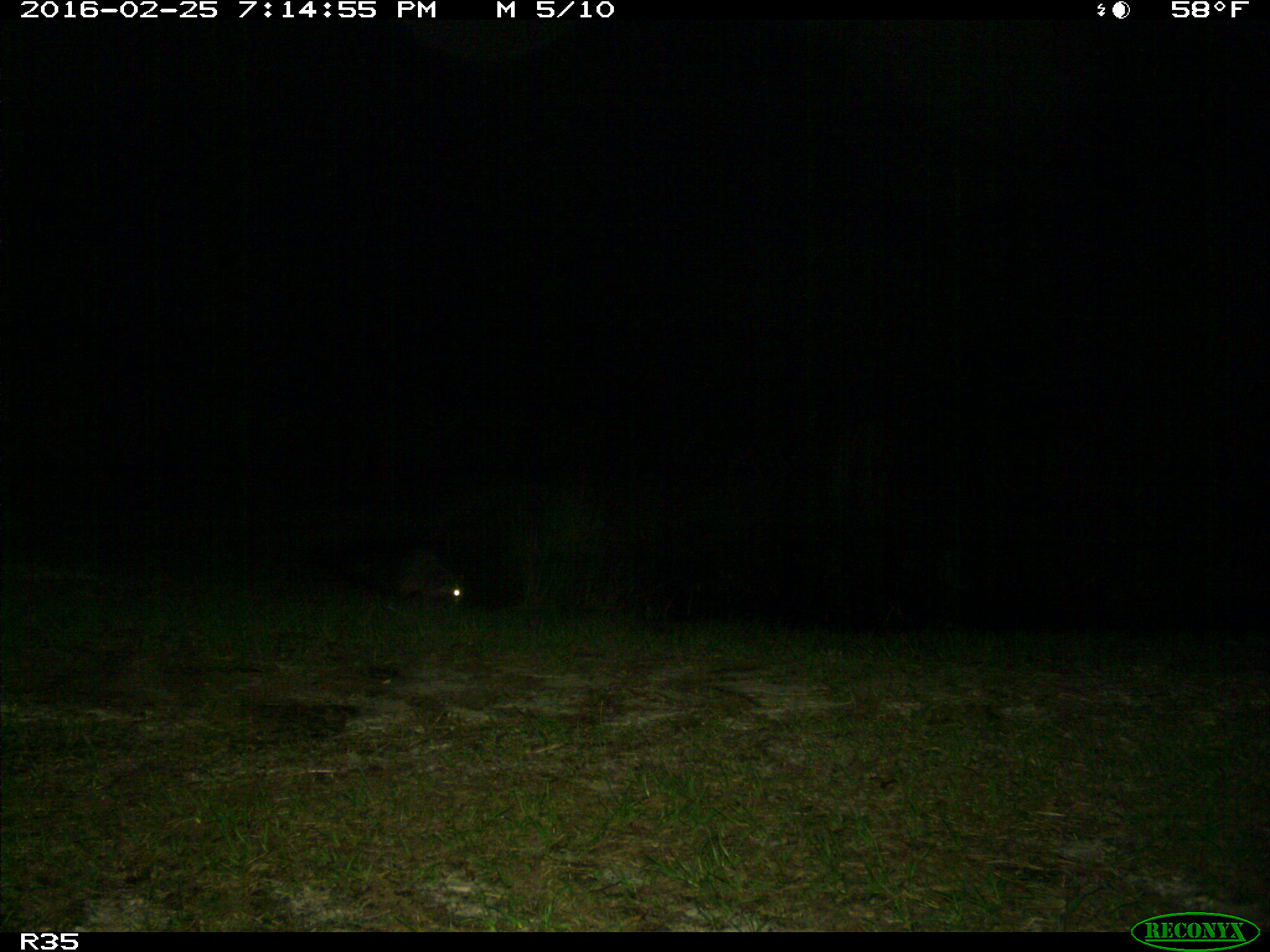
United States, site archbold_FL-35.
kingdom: Animalia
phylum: Chordata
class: Mammalia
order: Carnivora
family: Procyonidae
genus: Procyon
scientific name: Procyon lotor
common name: common raccoon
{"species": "Procyon lotor (common raccoon)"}